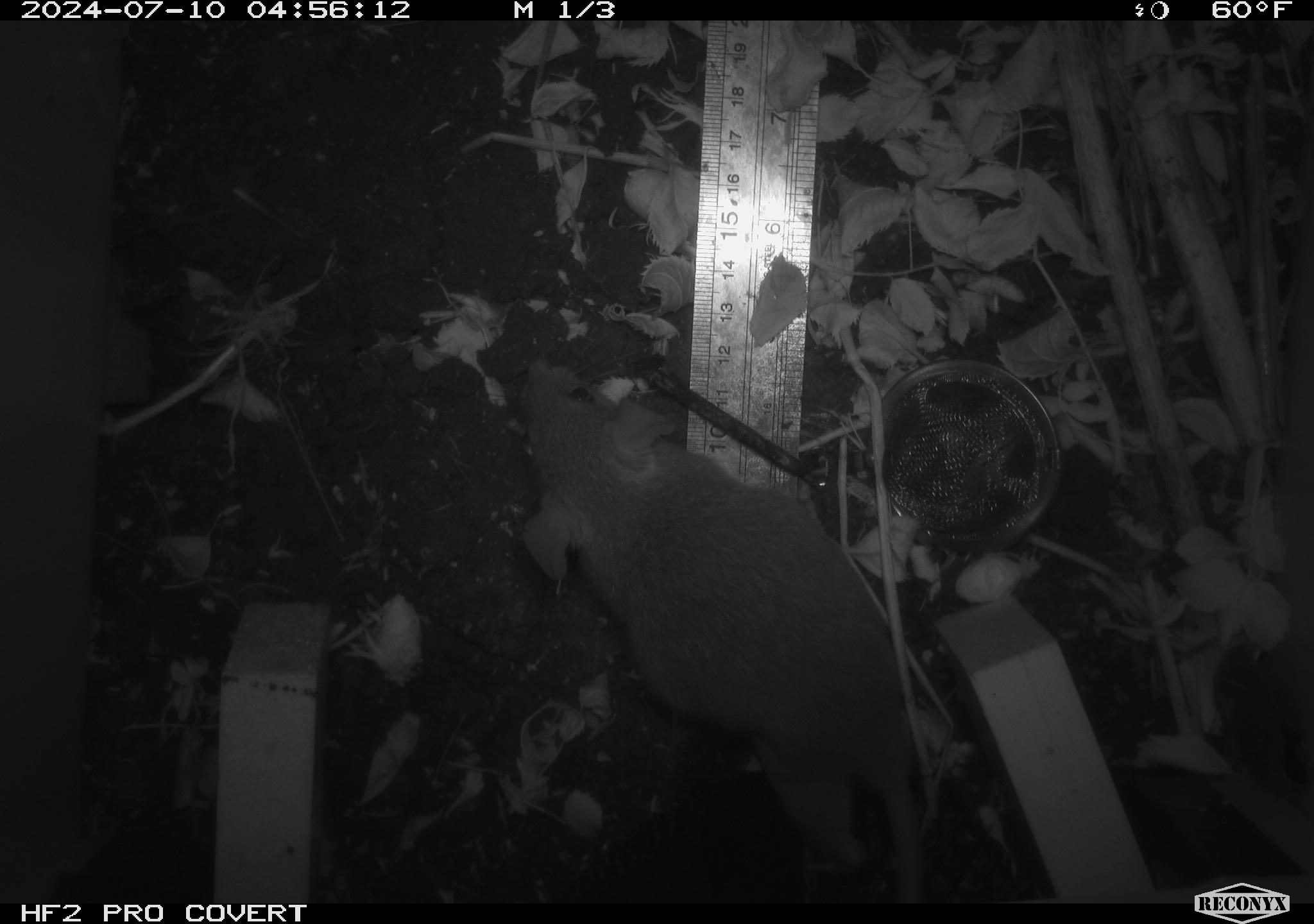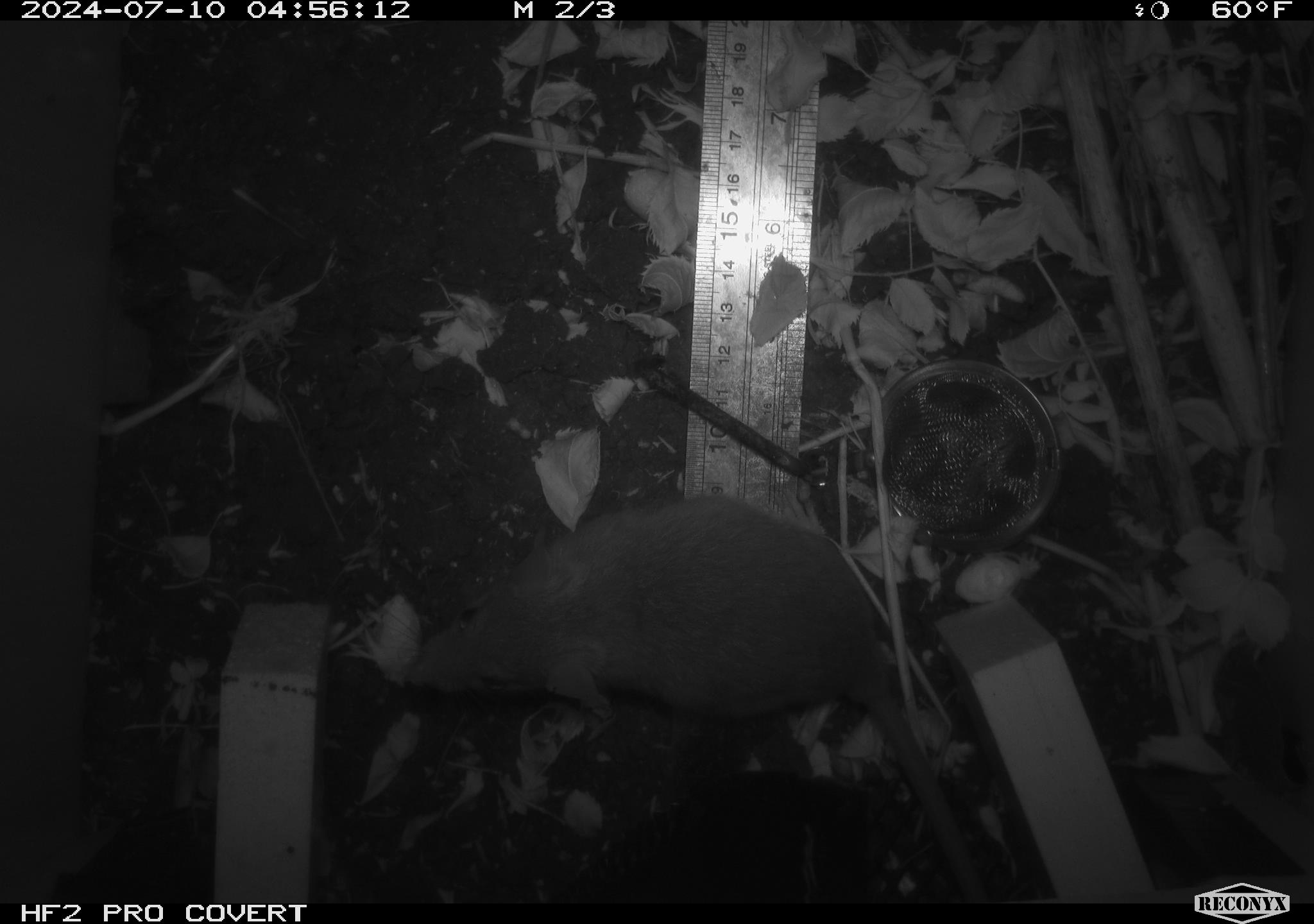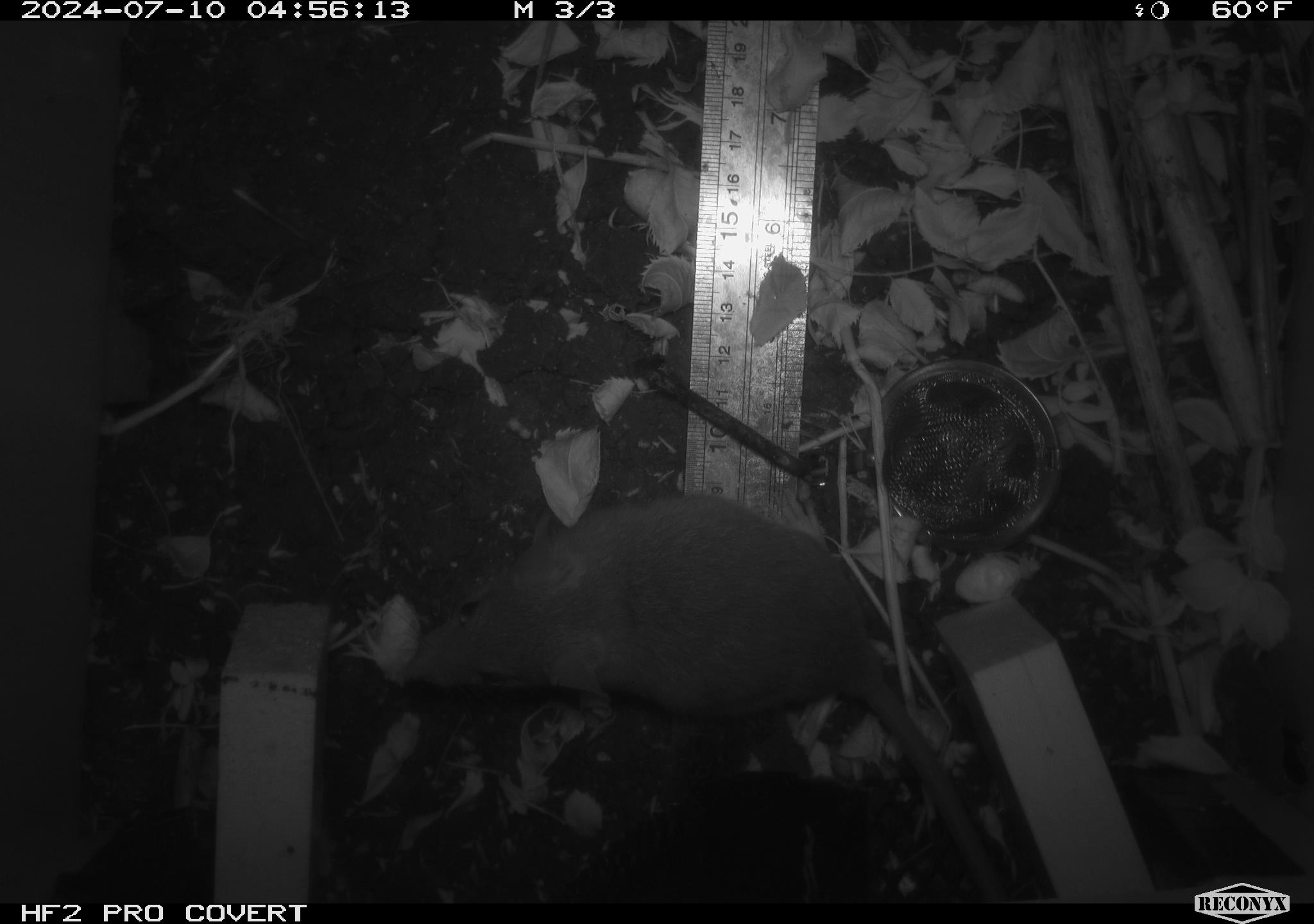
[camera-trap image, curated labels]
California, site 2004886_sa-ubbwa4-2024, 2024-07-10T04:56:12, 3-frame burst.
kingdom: Animalia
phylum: Chordata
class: Mammalia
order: Rodentia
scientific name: Rodentia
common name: woodrat or rat or mouse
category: woodrat or rat or mouse species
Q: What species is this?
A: Woodrat or rat or mouse species (woodrat or rat or mouse) (Rodentia).